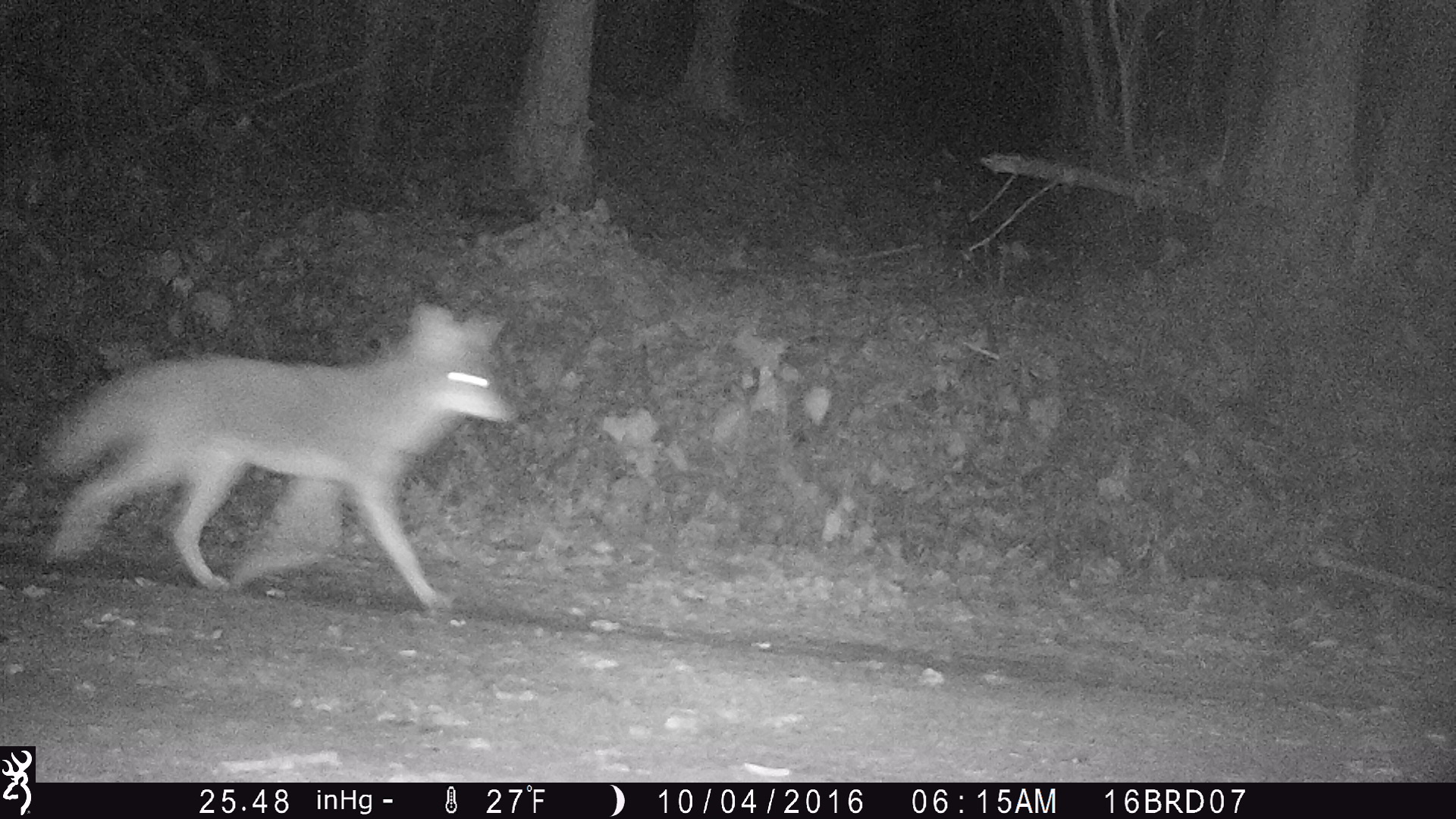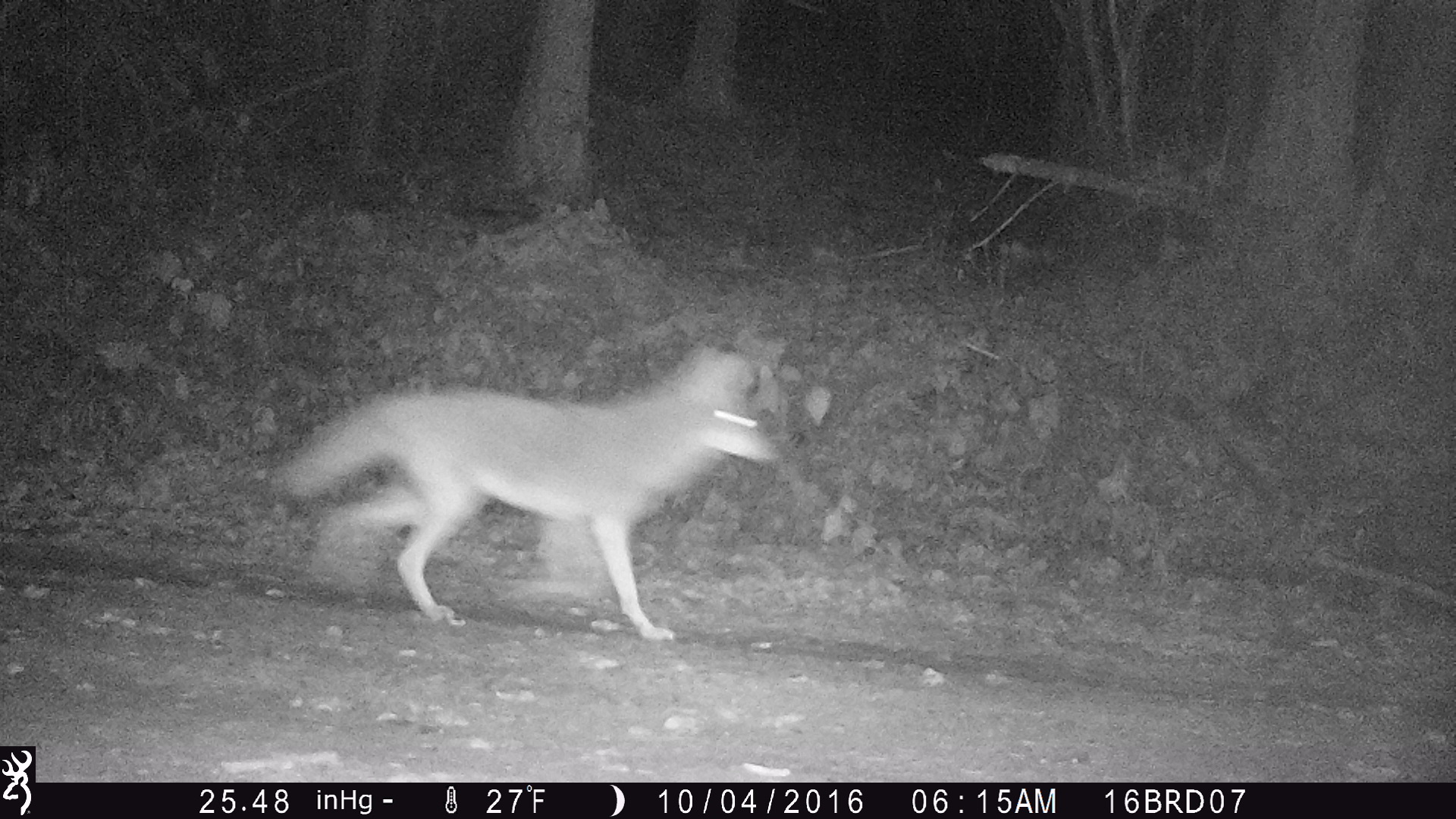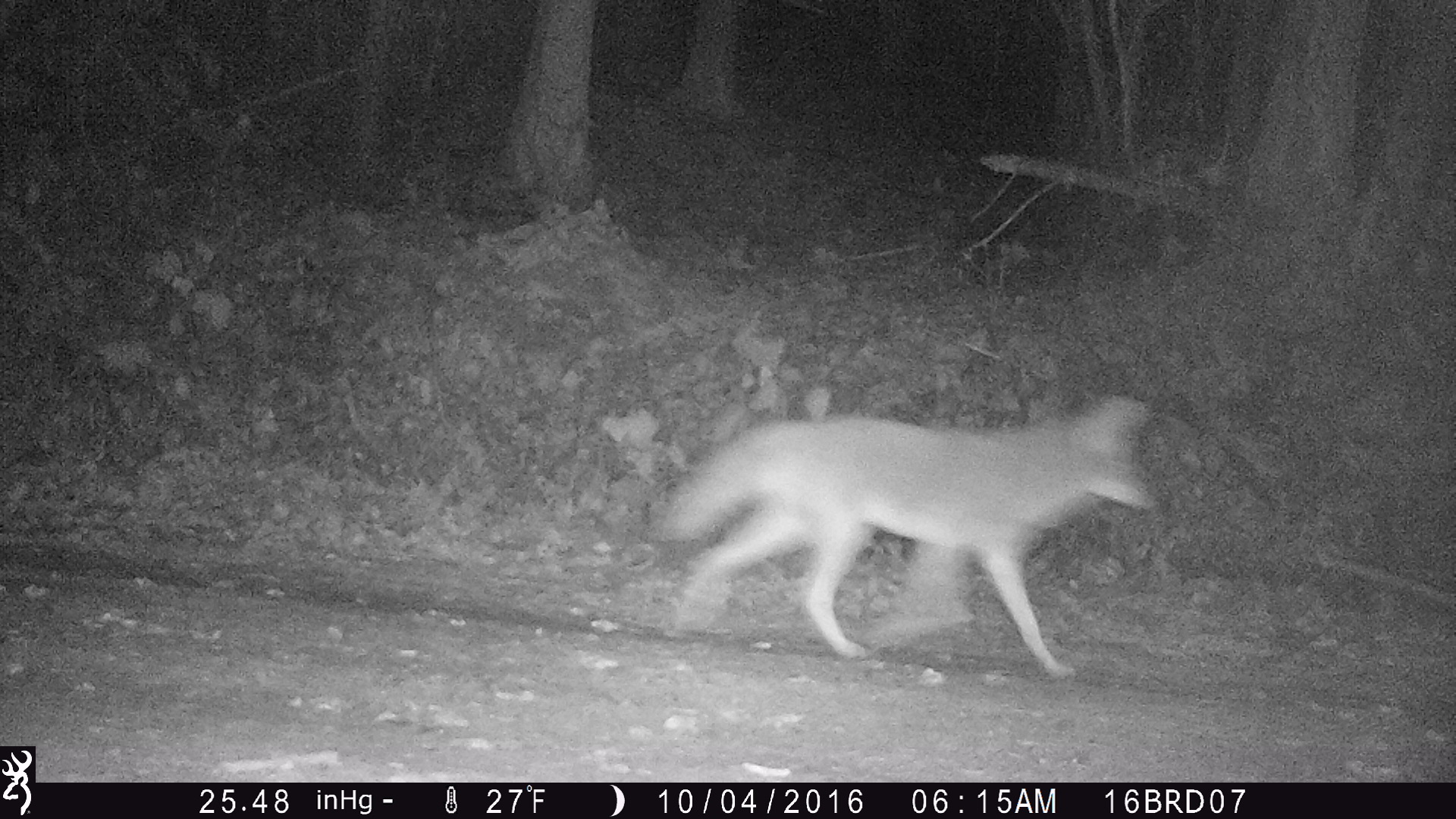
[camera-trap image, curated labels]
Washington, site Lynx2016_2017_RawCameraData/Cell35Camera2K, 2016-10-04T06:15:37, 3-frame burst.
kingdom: Animalia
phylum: Chordata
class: Mammalia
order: Carnivora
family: Canidae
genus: Canis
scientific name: Canis latrans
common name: coyote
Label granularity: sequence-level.